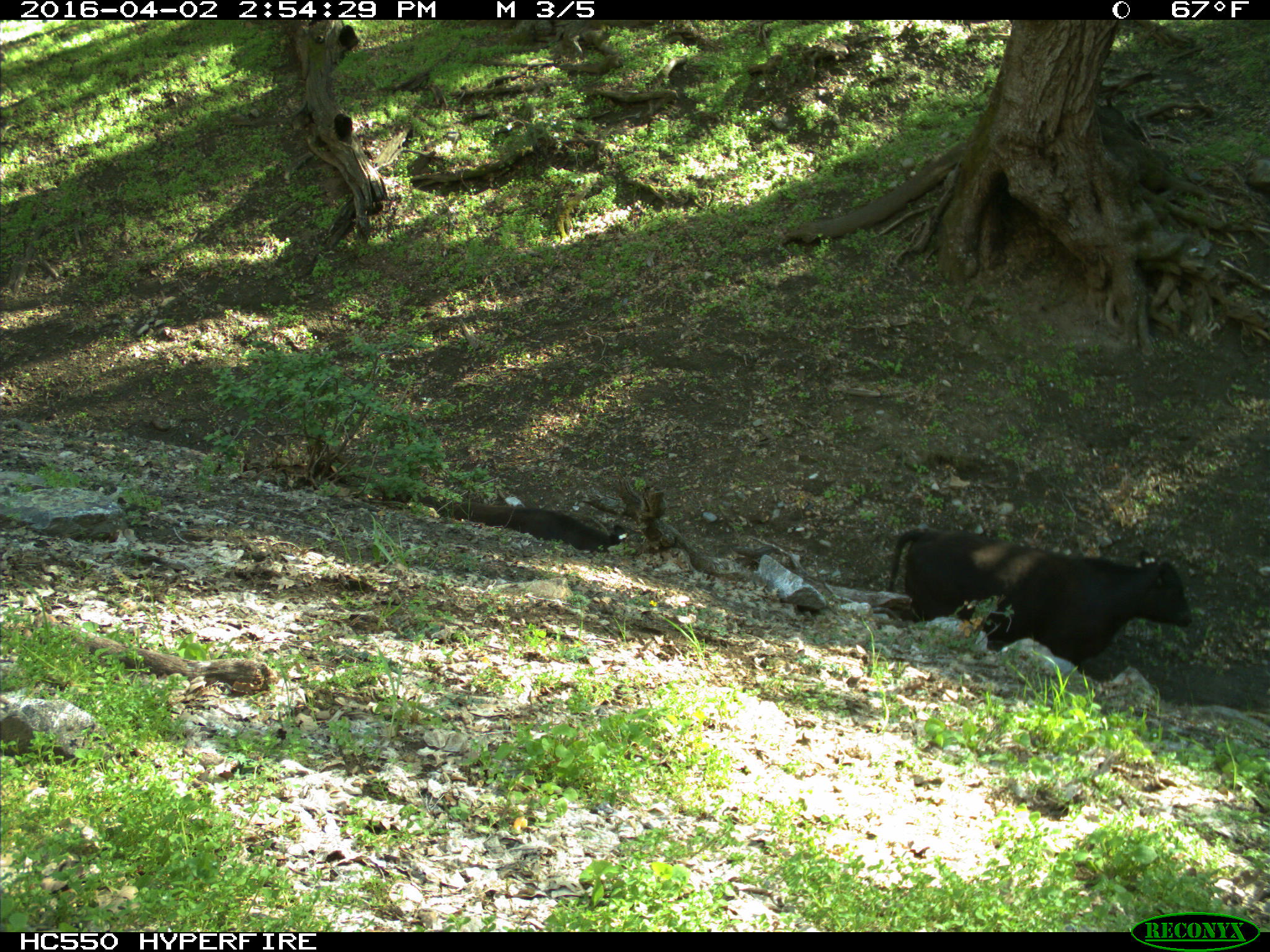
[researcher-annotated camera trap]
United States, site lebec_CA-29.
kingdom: Animalia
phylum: Chordata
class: Mammalia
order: Artiodactyla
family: Bovidae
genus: Bos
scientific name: Bos taurus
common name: domestic cow